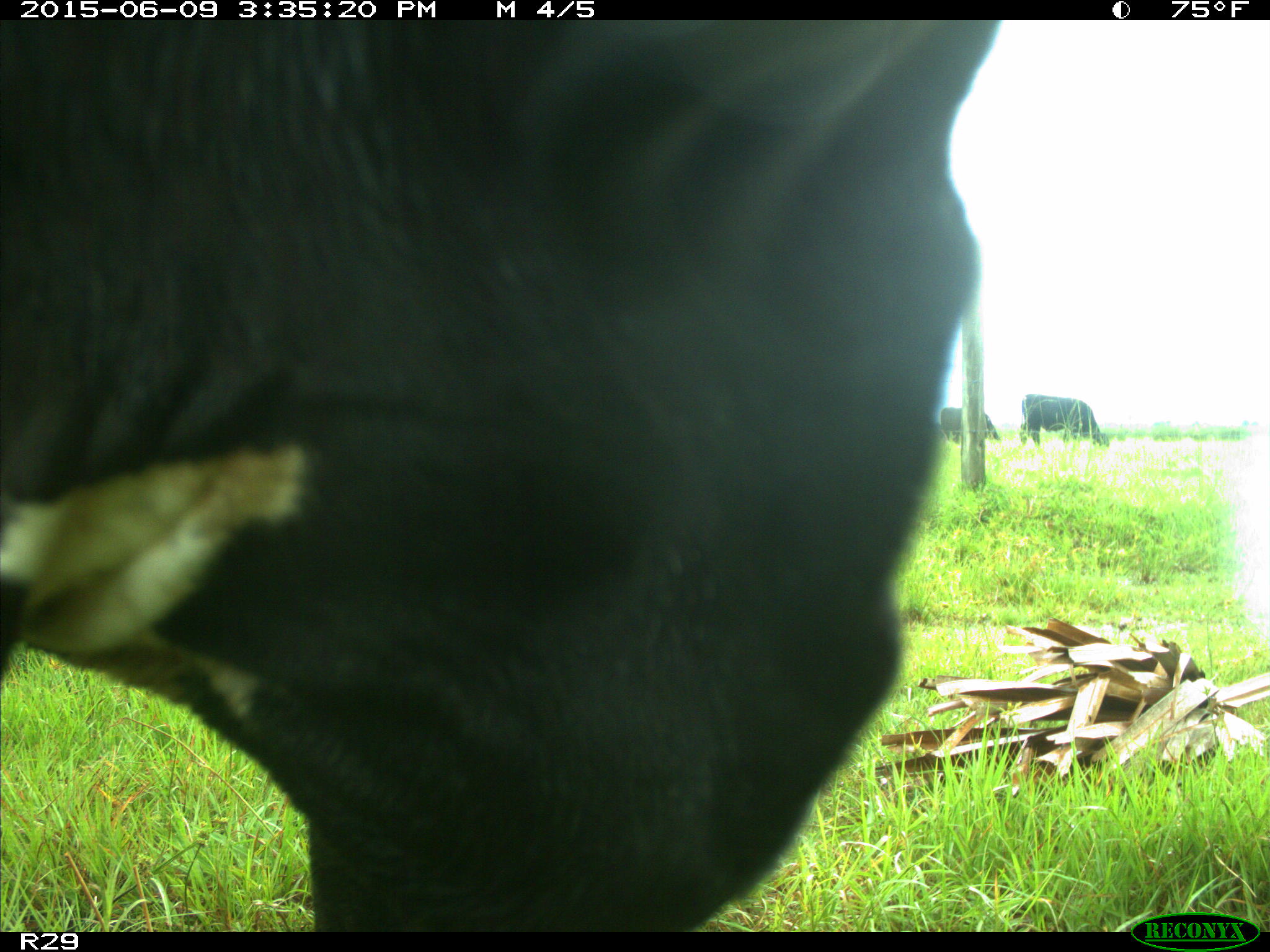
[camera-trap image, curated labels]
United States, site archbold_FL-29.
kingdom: Animalia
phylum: Chordata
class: Mammalia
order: Artiodactyla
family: Bovidae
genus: Bos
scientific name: Bos taurus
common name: domestic cow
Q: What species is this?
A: Bos taurus (domestic cow).